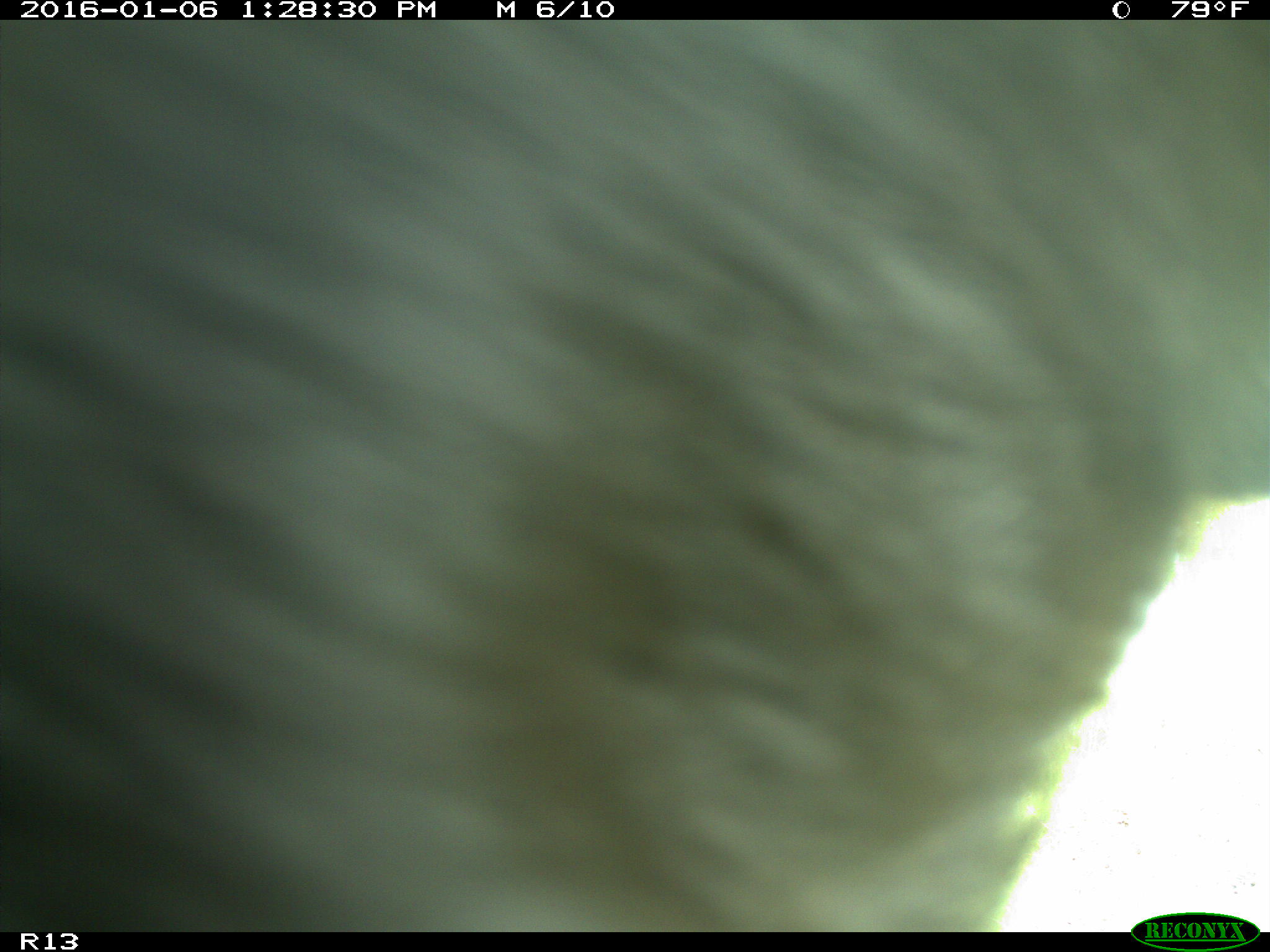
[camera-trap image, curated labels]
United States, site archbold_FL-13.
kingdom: Animalia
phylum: Chordata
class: Mammalia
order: Artiodactyla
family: Bovidae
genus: Bos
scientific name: Bos taurus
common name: domestic cow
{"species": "Bos taurus (domestic cow)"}